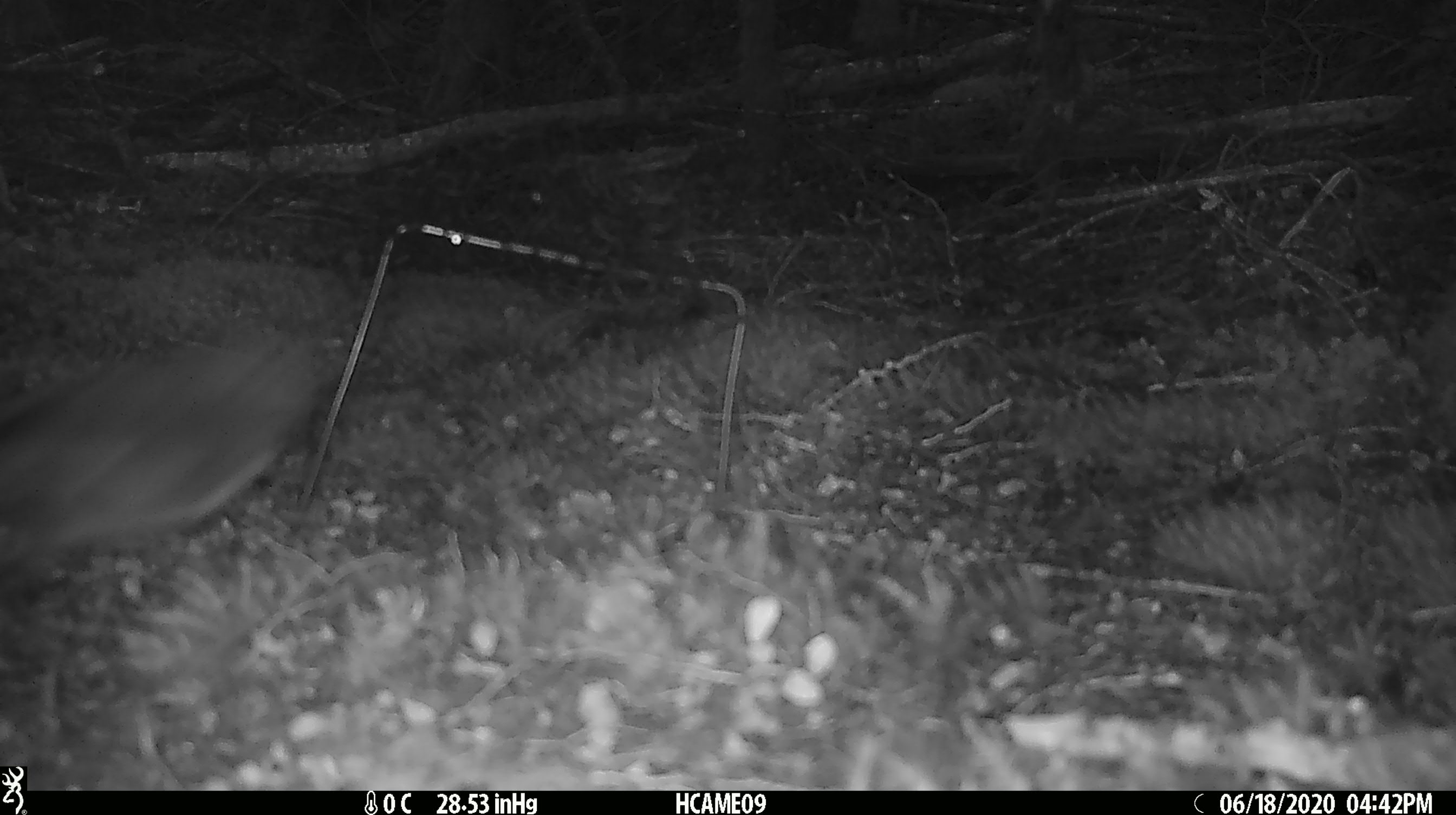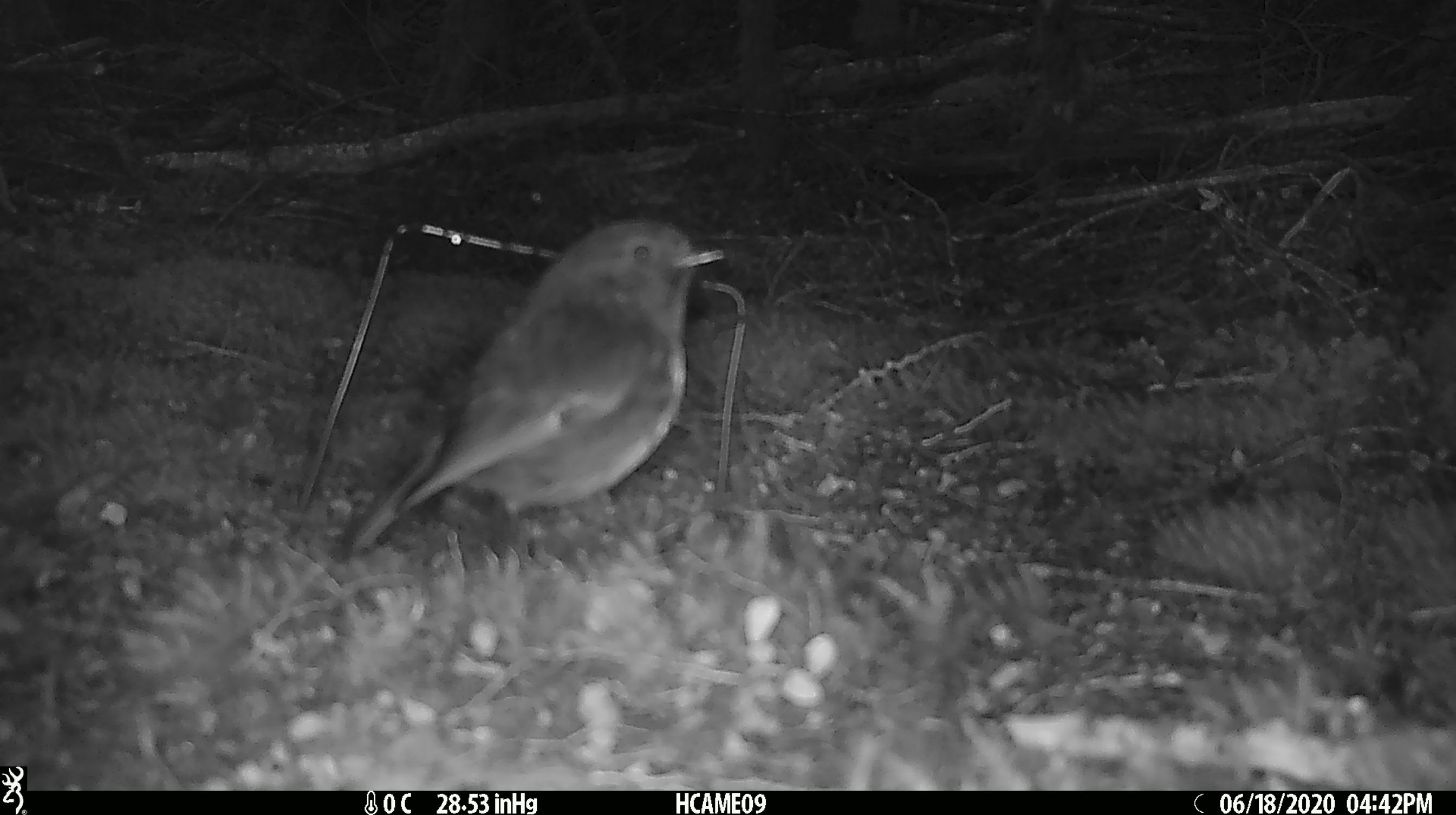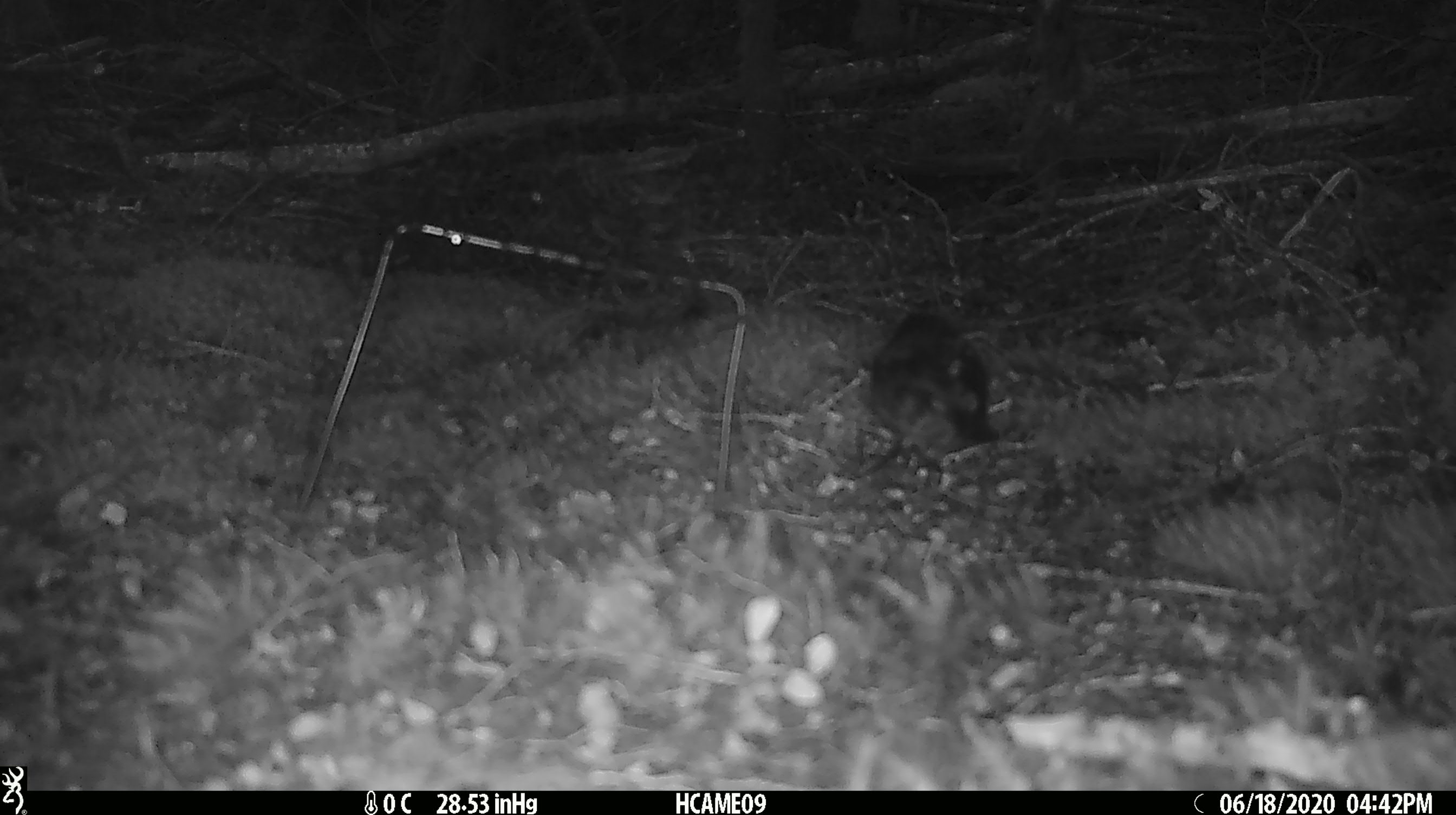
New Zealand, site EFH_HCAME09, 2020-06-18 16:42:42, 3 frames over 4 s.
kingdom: Animalia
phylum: Chordata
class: Aves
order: Passeriformes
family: Petroicidae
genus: Petroica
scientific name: Petroica australis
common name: new zealand robin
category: robin